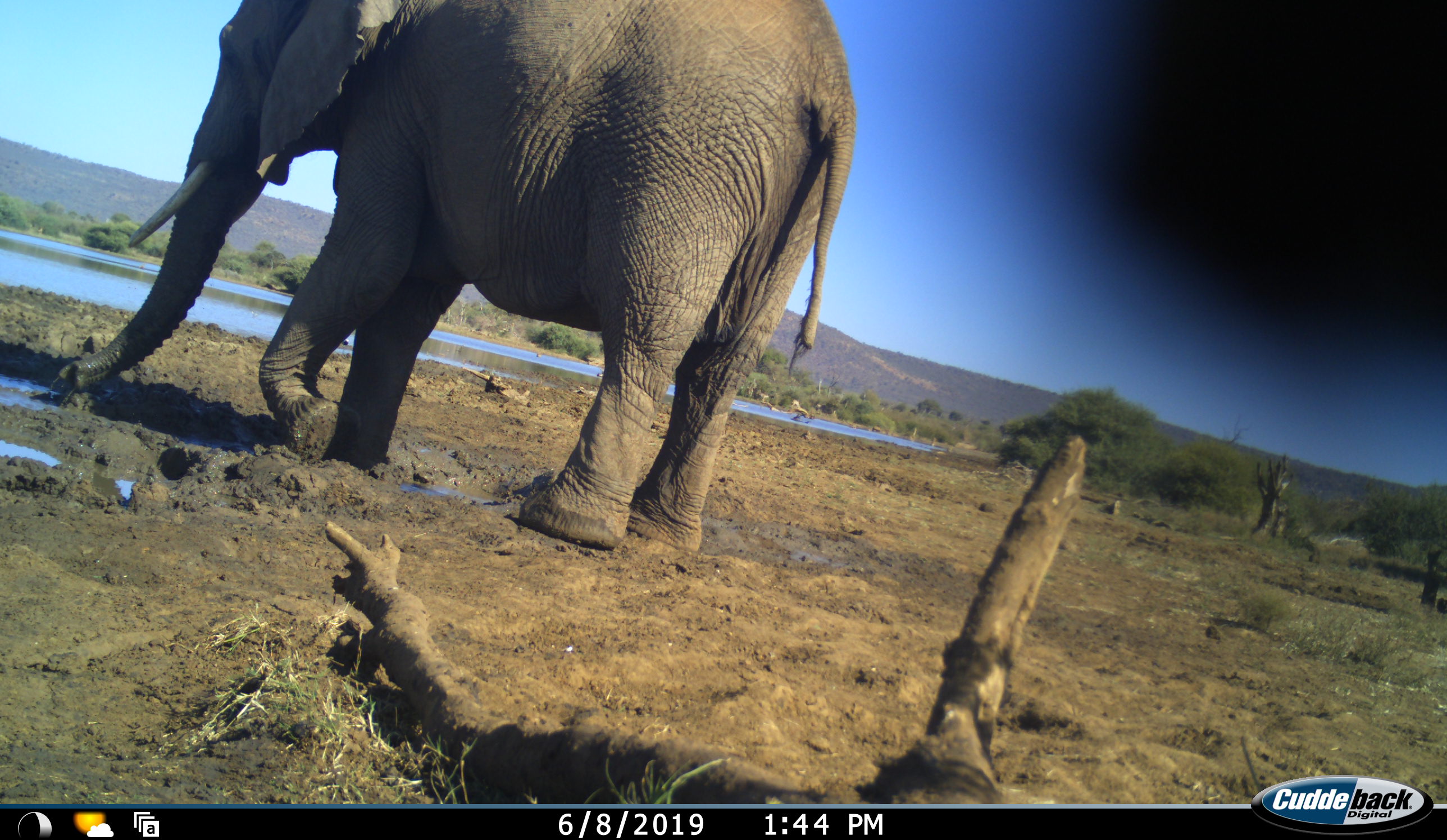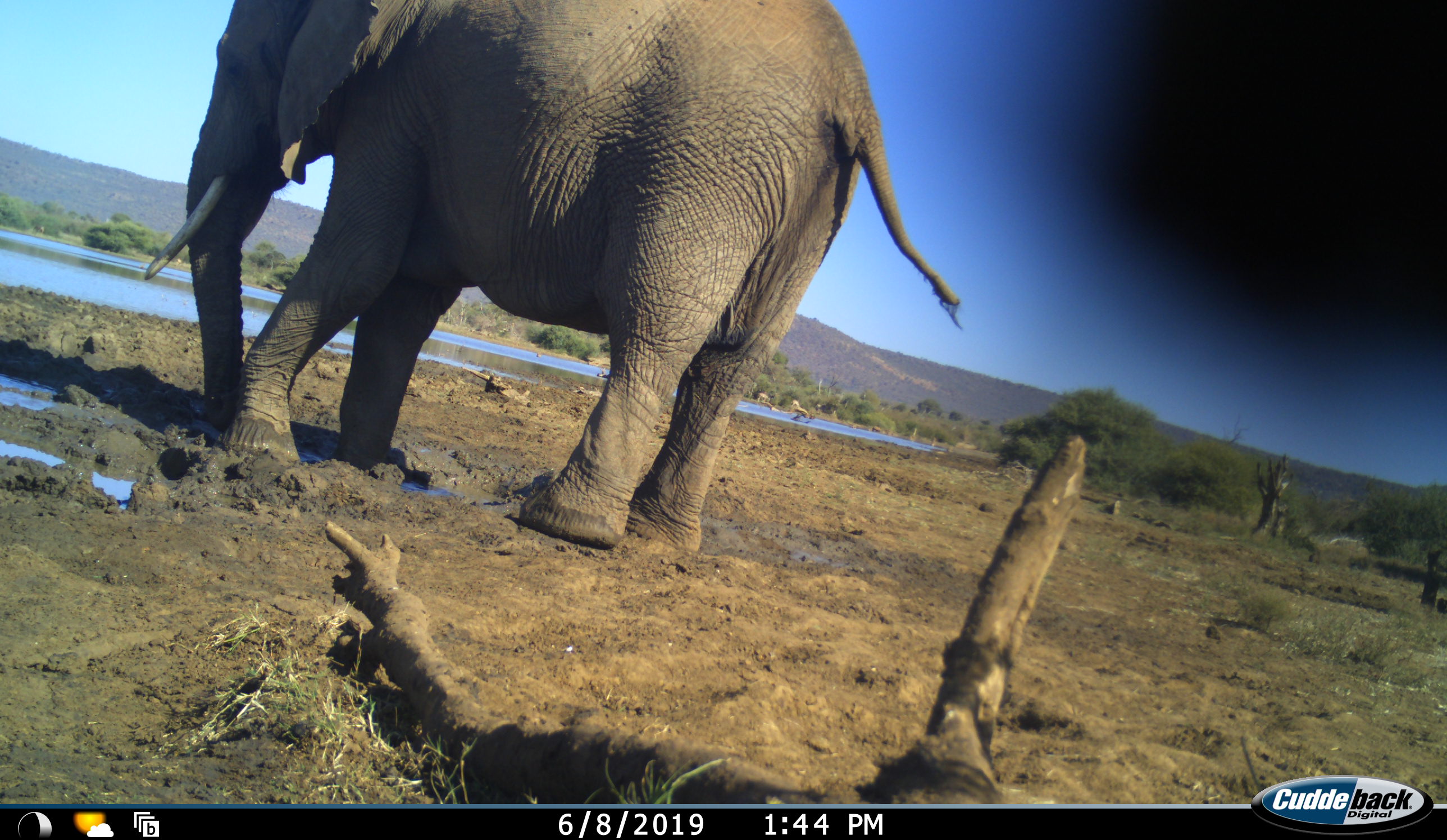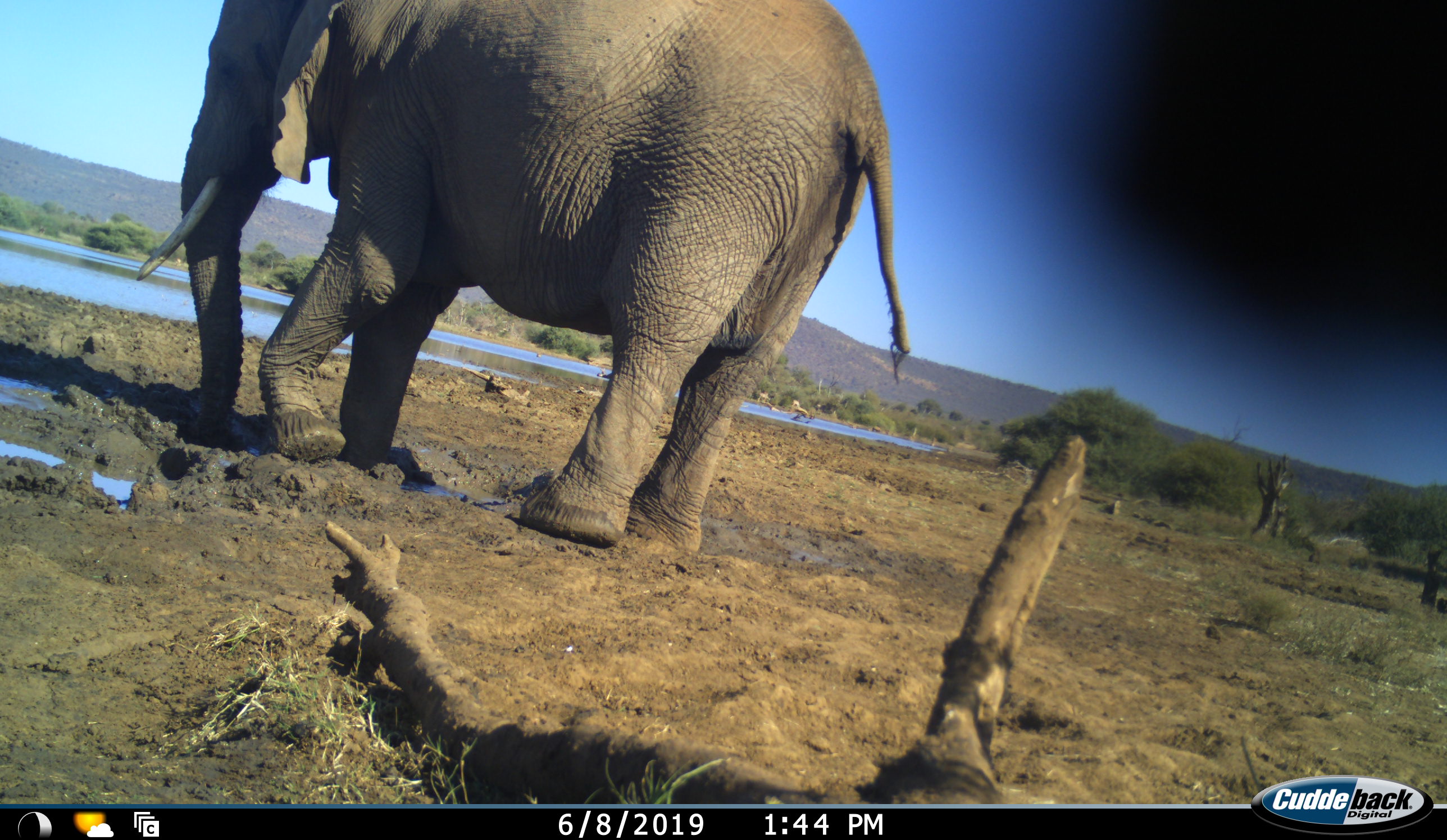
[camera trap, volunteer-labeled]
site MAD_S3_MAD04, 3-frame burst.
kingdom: Animalia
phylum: Chordata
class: Mammalia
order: Proboscidea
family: Elephantidae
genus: Loxodonta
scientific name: Loxodonta africana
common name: african bush elephant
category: elephant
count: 1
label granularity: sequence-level